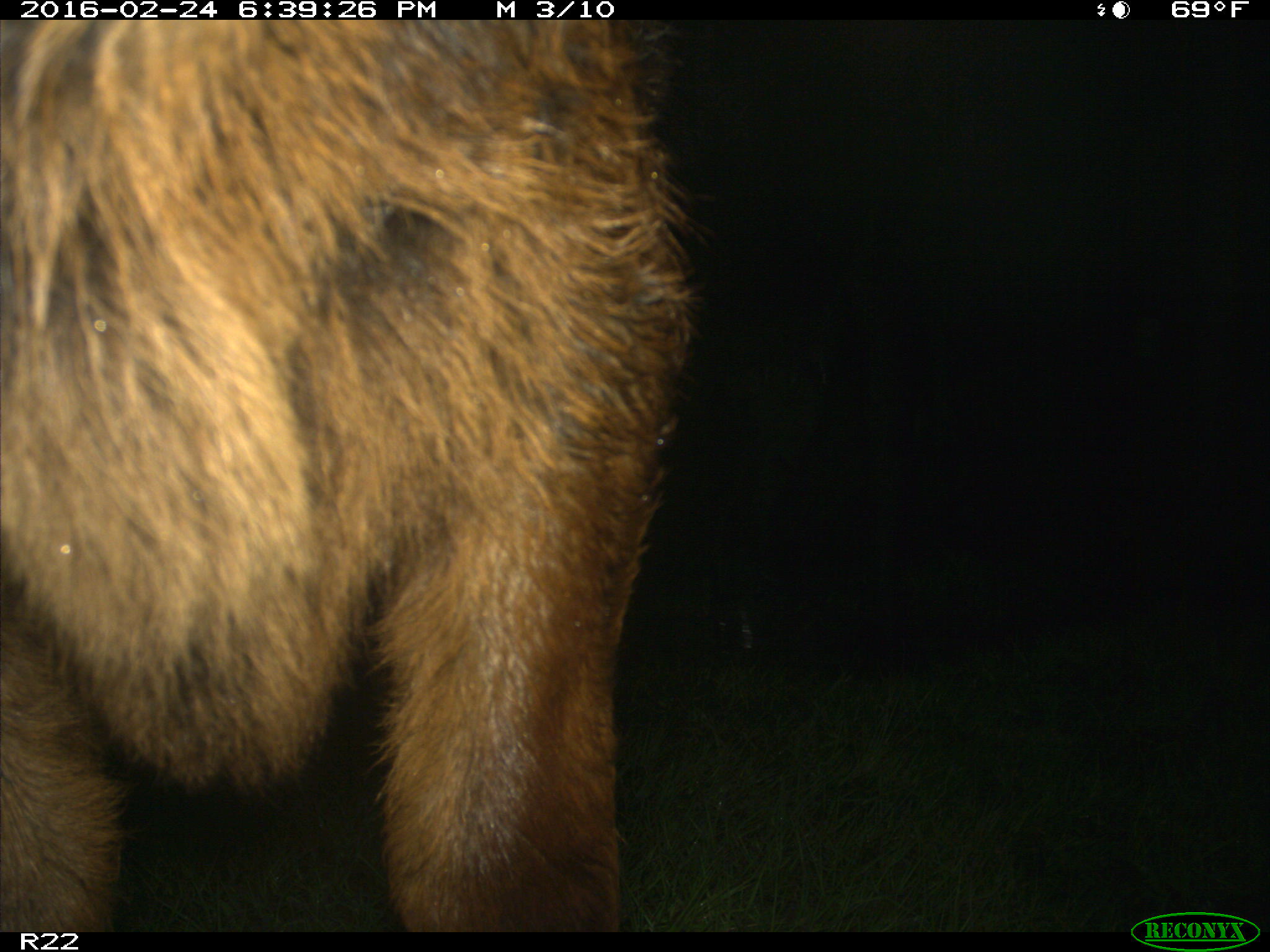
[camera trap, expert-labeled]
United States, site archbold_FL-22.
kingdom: Animalia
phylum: Chordata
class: Mammalia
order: Artiodactyla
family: Bovidae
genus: Bos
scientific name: Bos taurus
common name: domestic cow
Bos taurus (domestic cow).